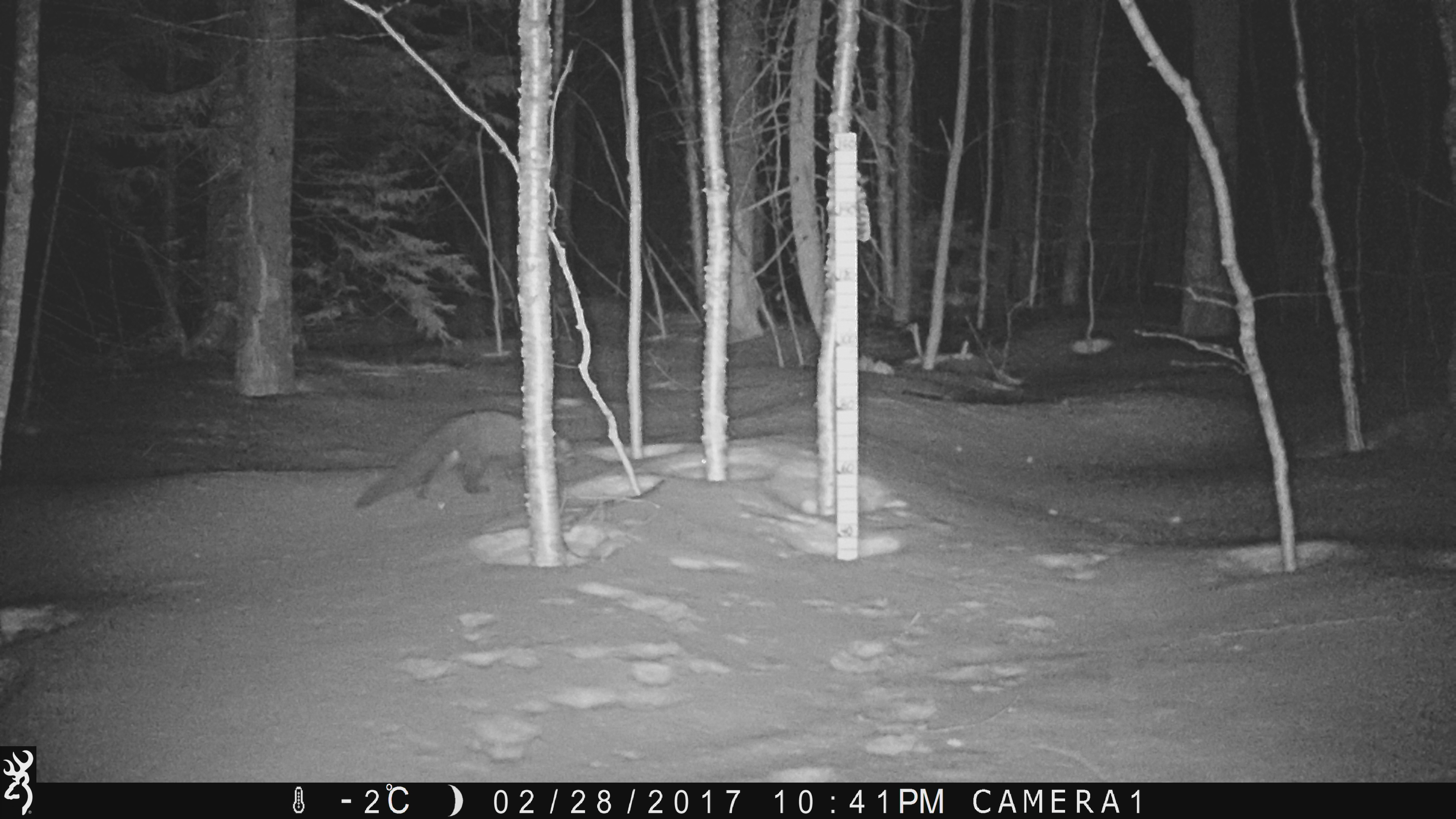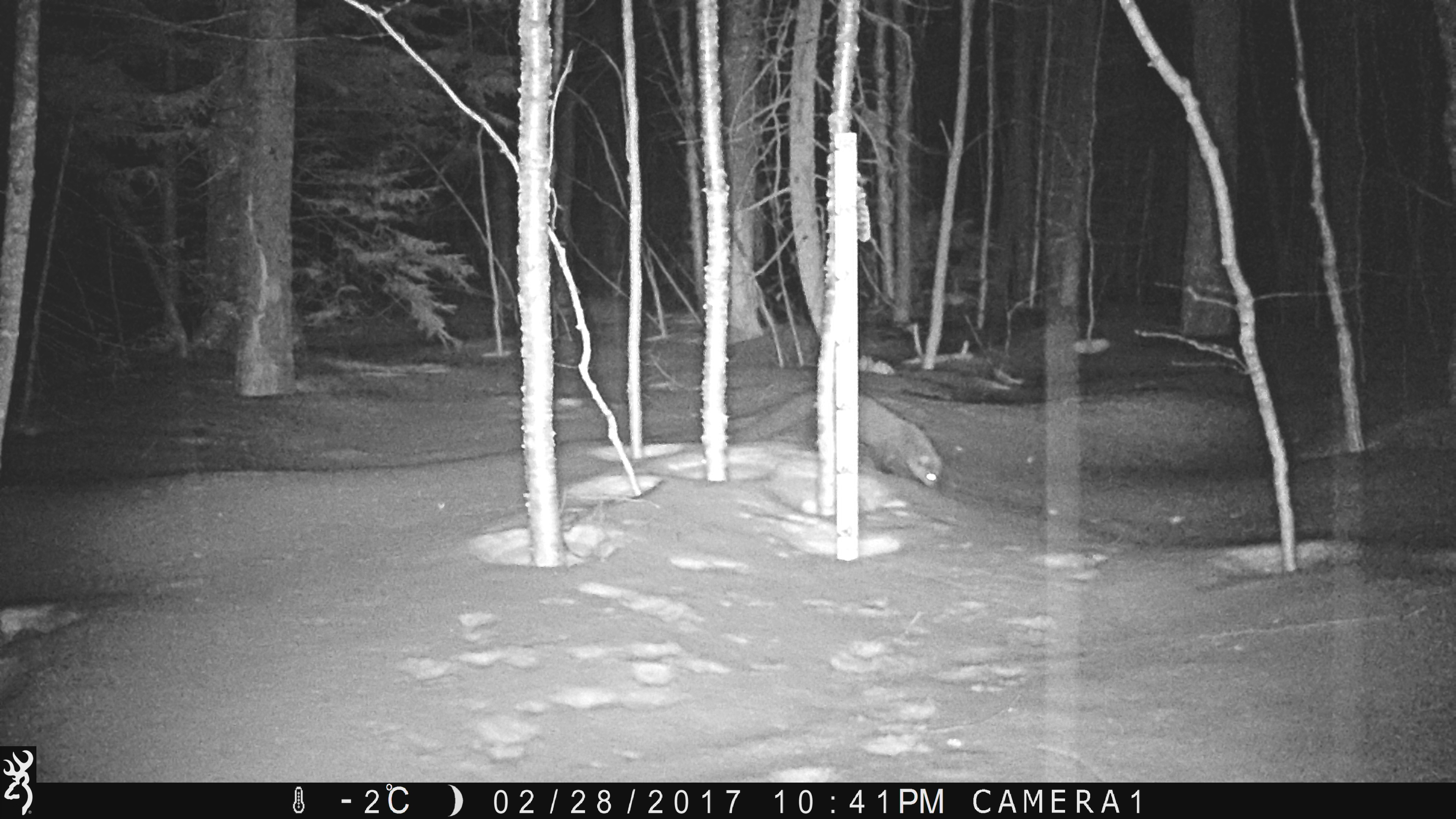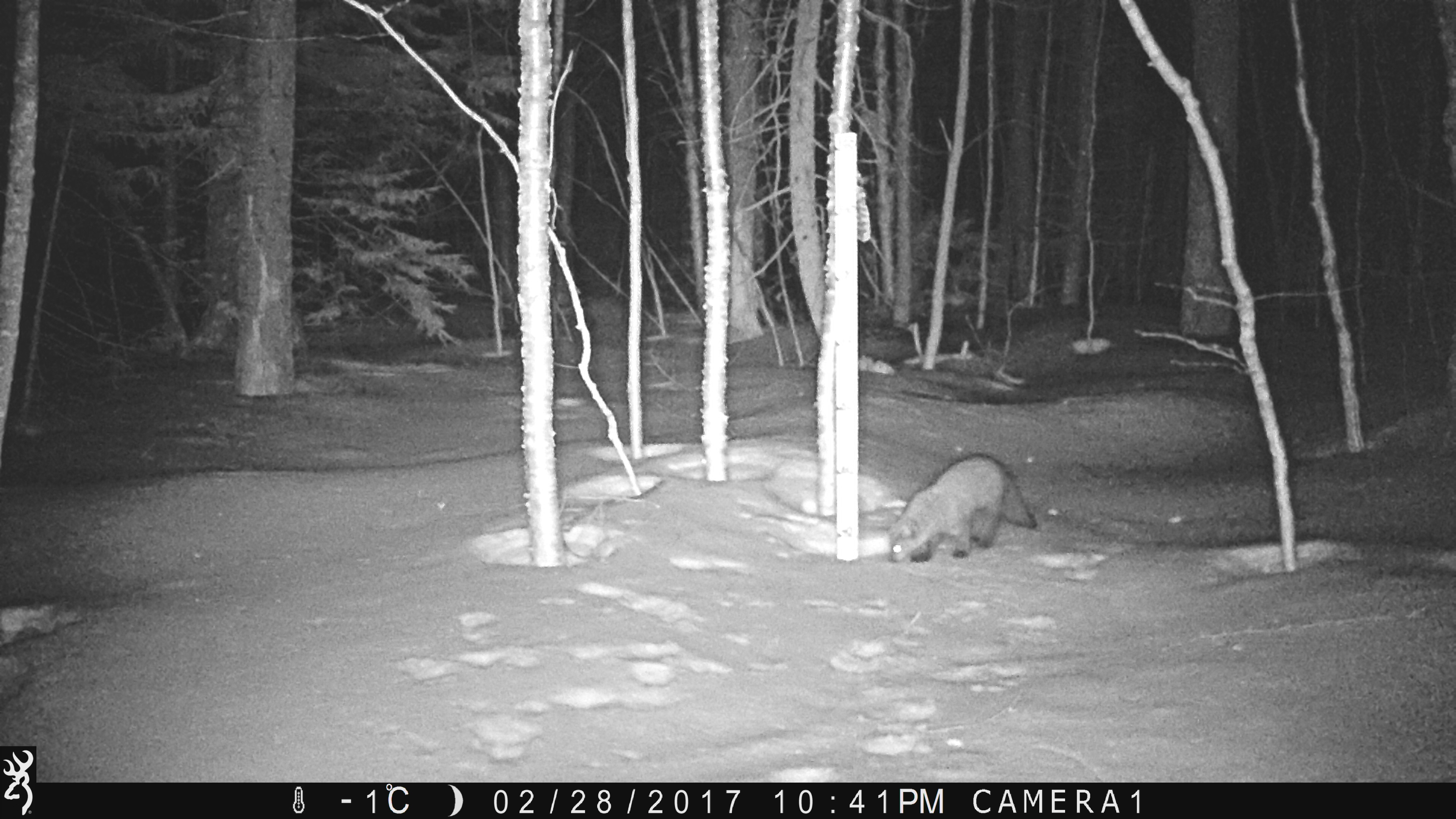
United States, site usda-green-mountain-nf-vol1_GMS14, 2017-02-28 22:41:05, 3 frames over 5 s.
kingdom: Animalia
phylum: Chordata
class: Mammalia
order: Carnivora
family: Mustelidae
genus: Pekania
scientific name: Pekania pennanti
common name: fisher